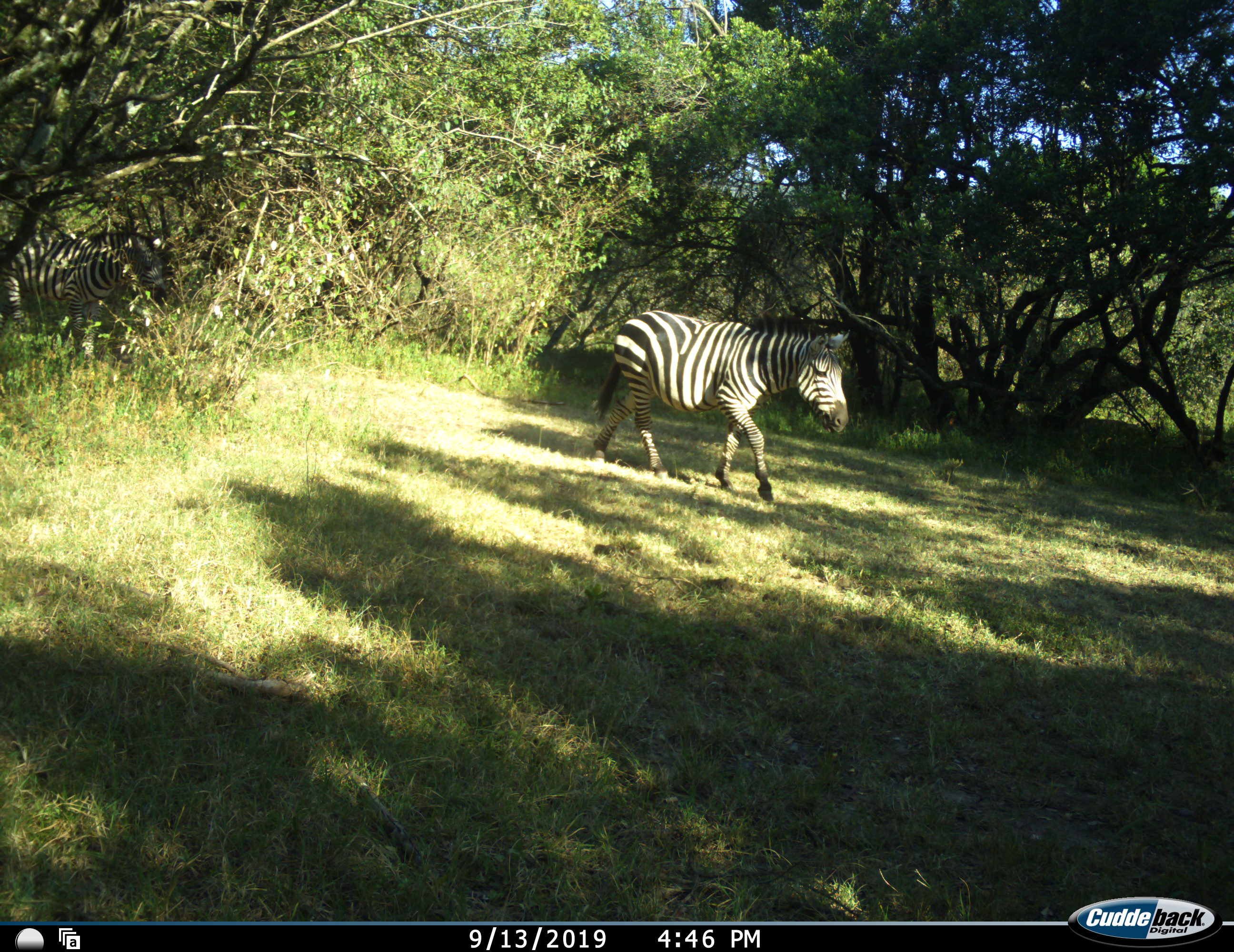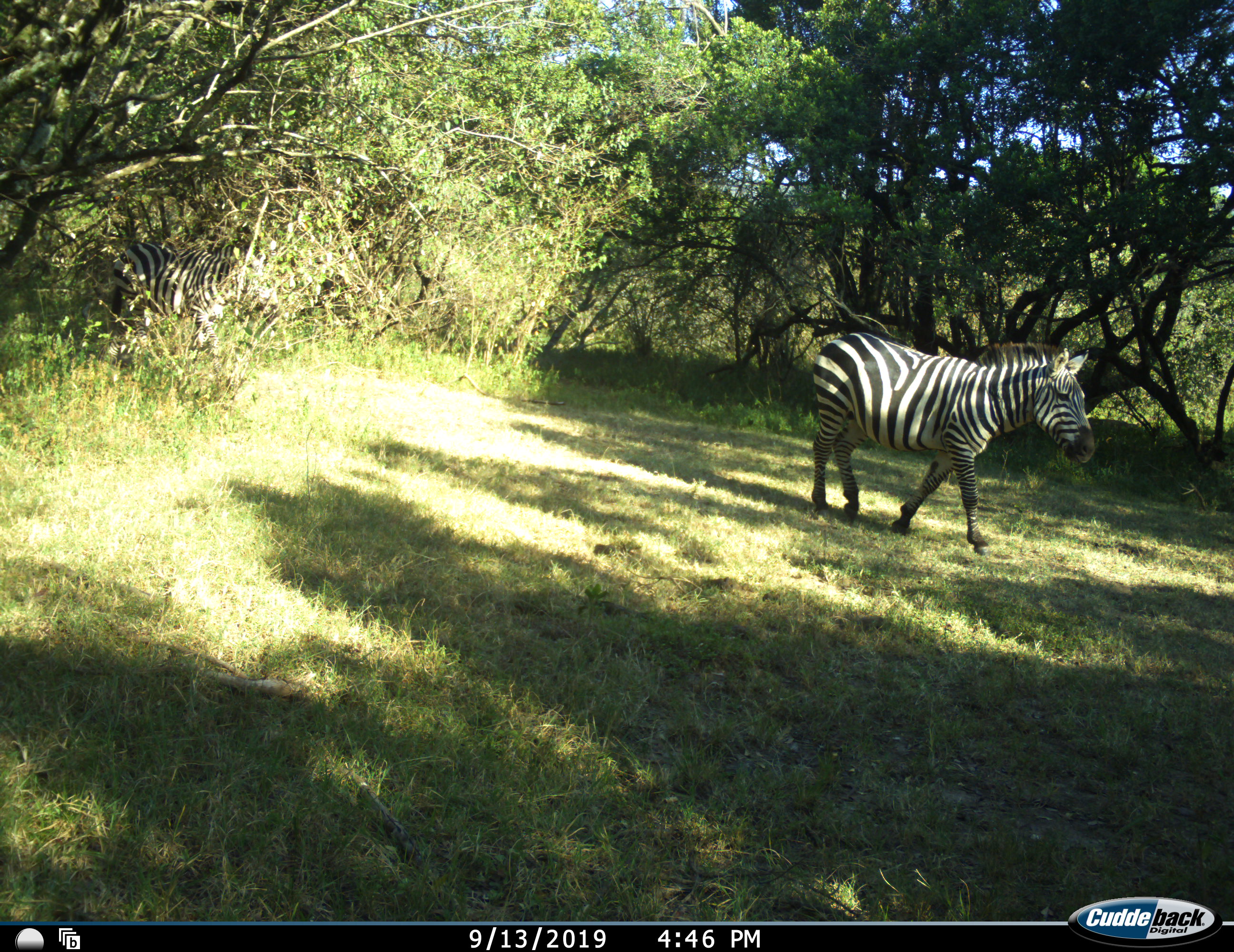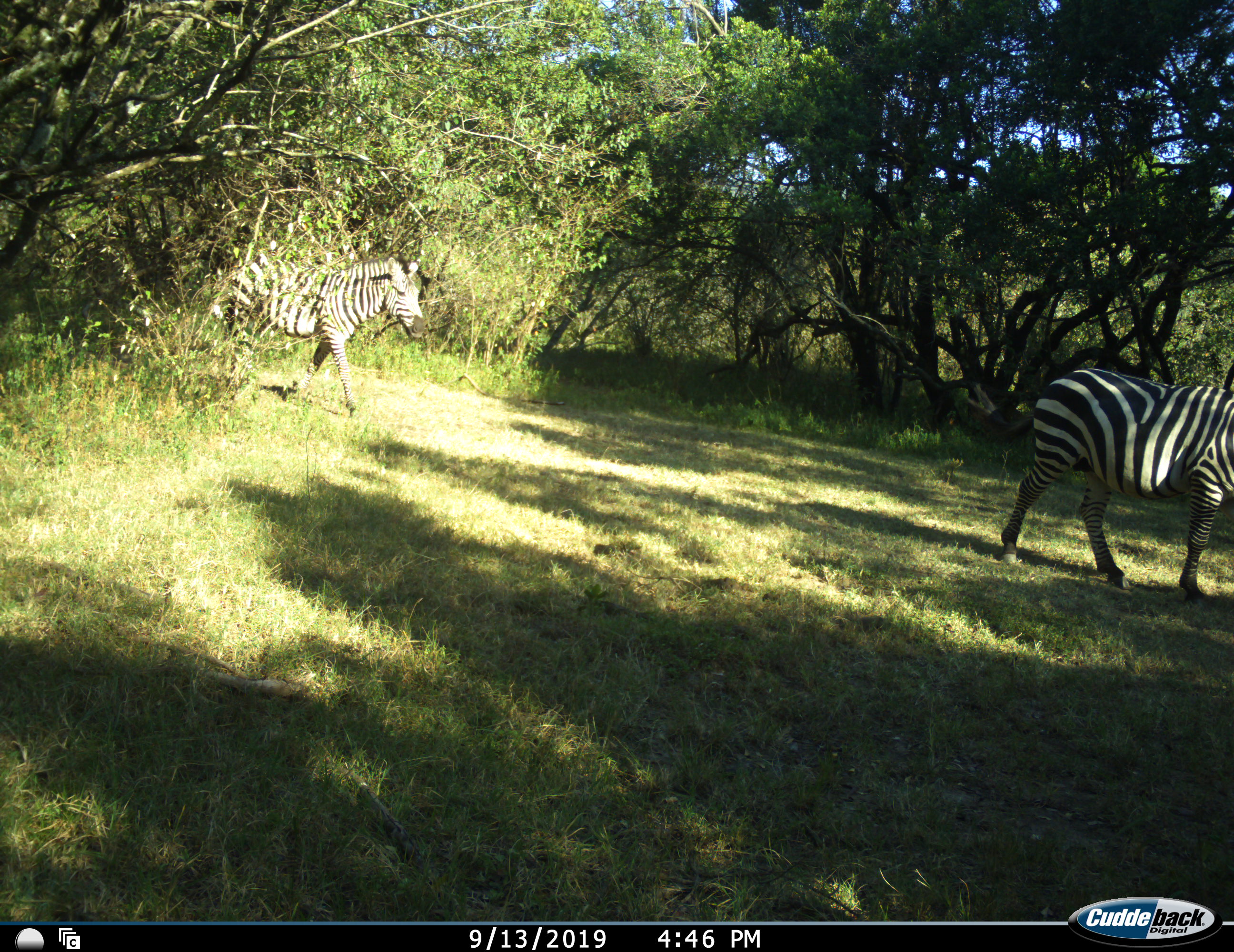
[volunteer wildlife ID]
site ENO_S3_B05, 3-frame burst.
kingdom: Animalia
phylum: Chordata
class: Mammalia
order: Perissodactyla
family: Equidae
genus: Equus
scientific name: Equus quagga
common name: plains zebra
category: zebraplains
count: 2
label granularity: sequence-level